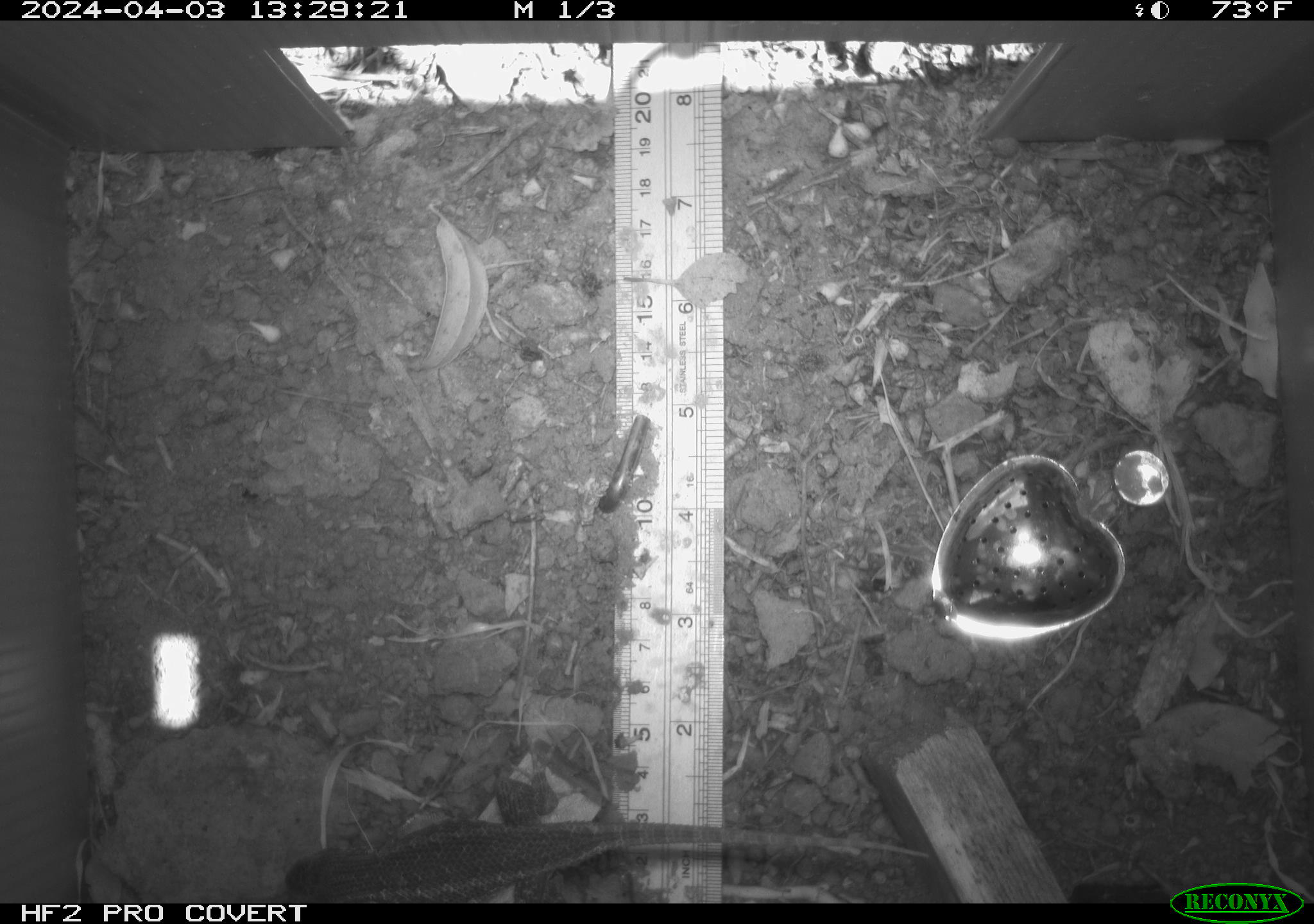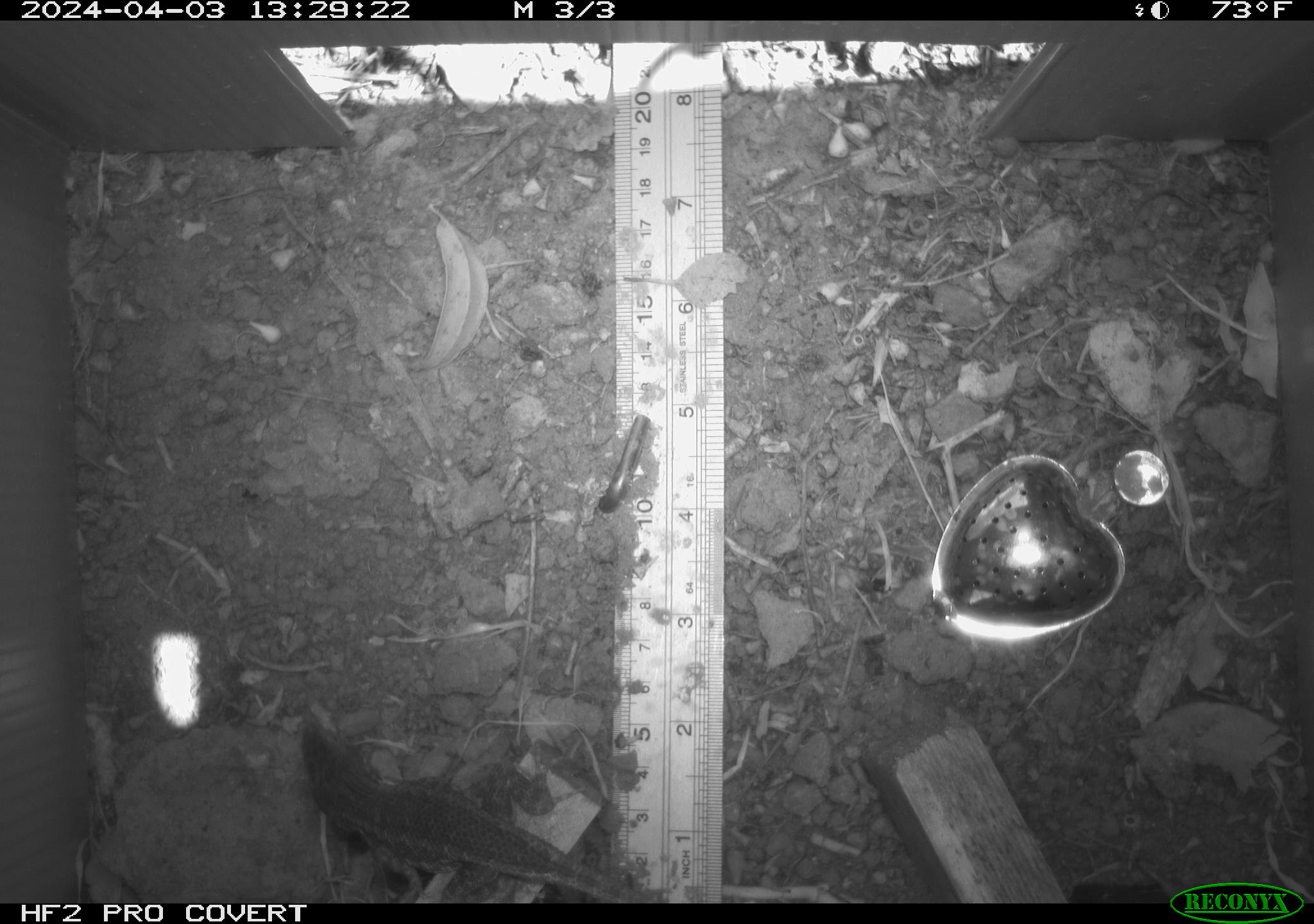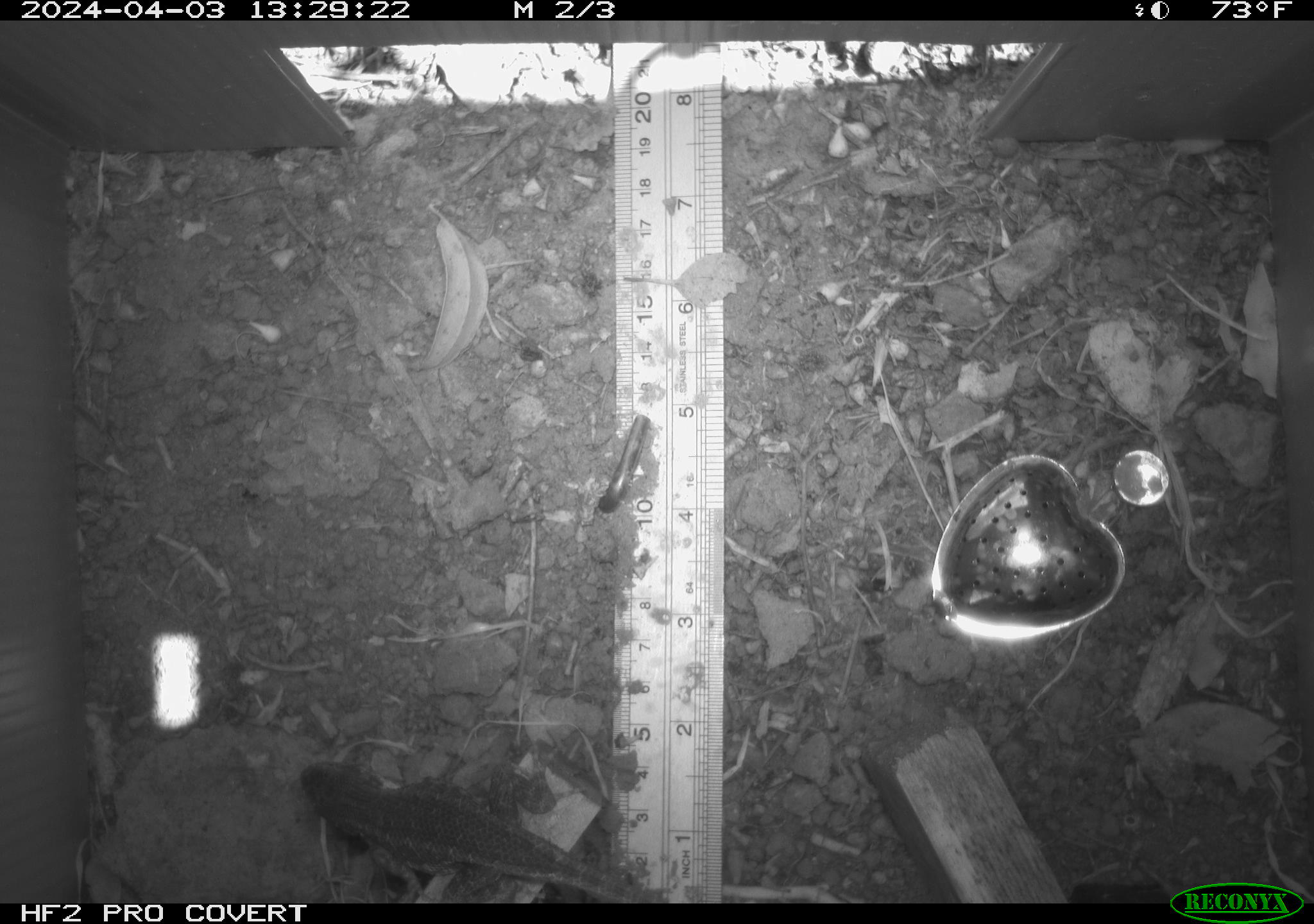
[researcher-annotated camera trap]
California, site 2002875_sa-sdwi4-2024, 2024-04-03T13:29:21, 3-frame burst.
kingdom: Animalia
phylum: Chordata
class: Reptilia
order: Squamata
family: Phrynosomatidae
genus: Sceloporus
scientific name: Sceloporus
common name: spiny lizards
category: sceloporus species